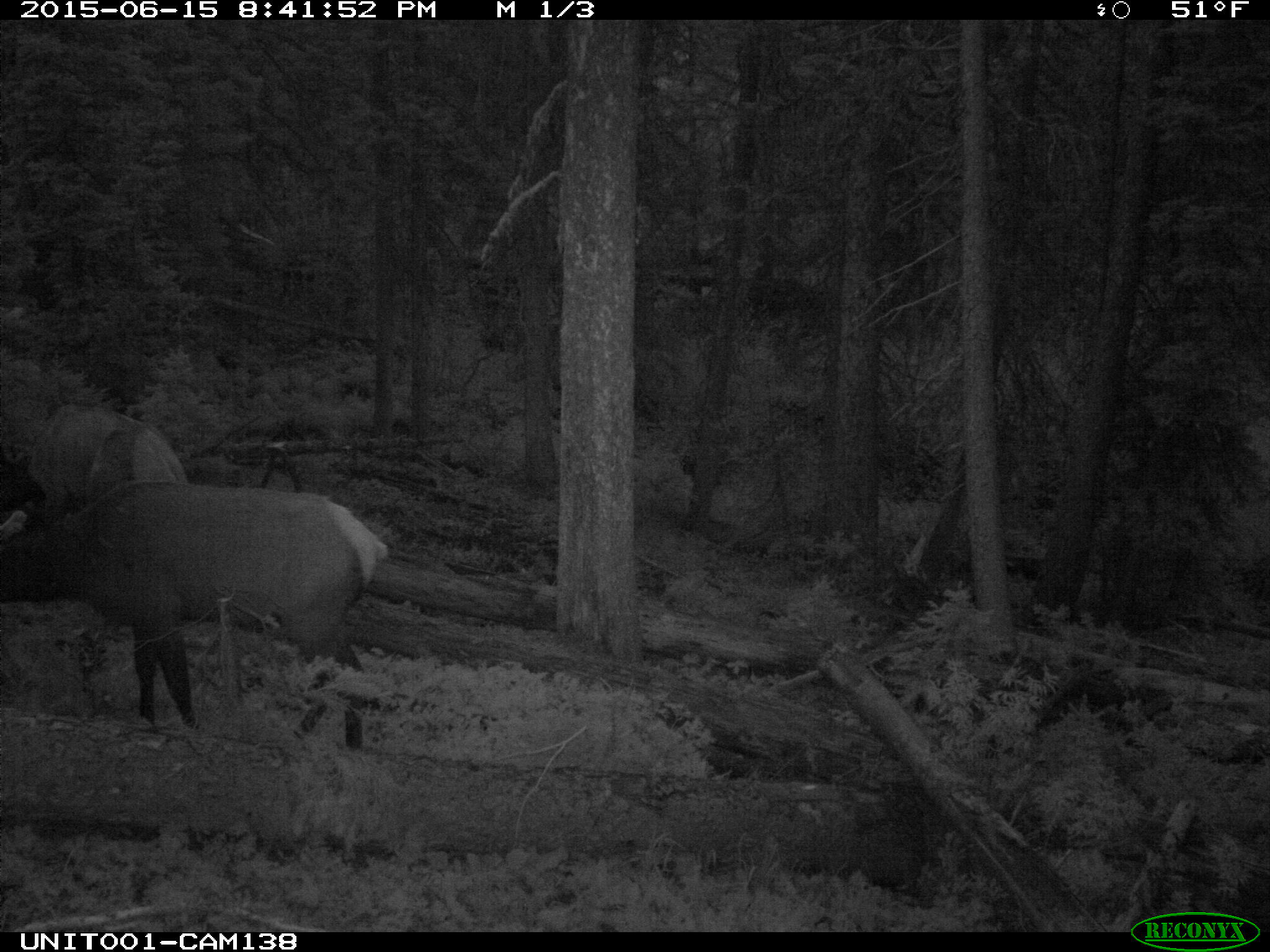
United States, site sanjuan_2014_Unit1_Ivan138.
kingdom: Animalia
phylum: Chordata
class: Mammalia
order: Artiodactyla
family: Cervidae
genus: Cervus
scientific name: Cervus elaphus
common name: red deer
Cervus elaphus (red deer).